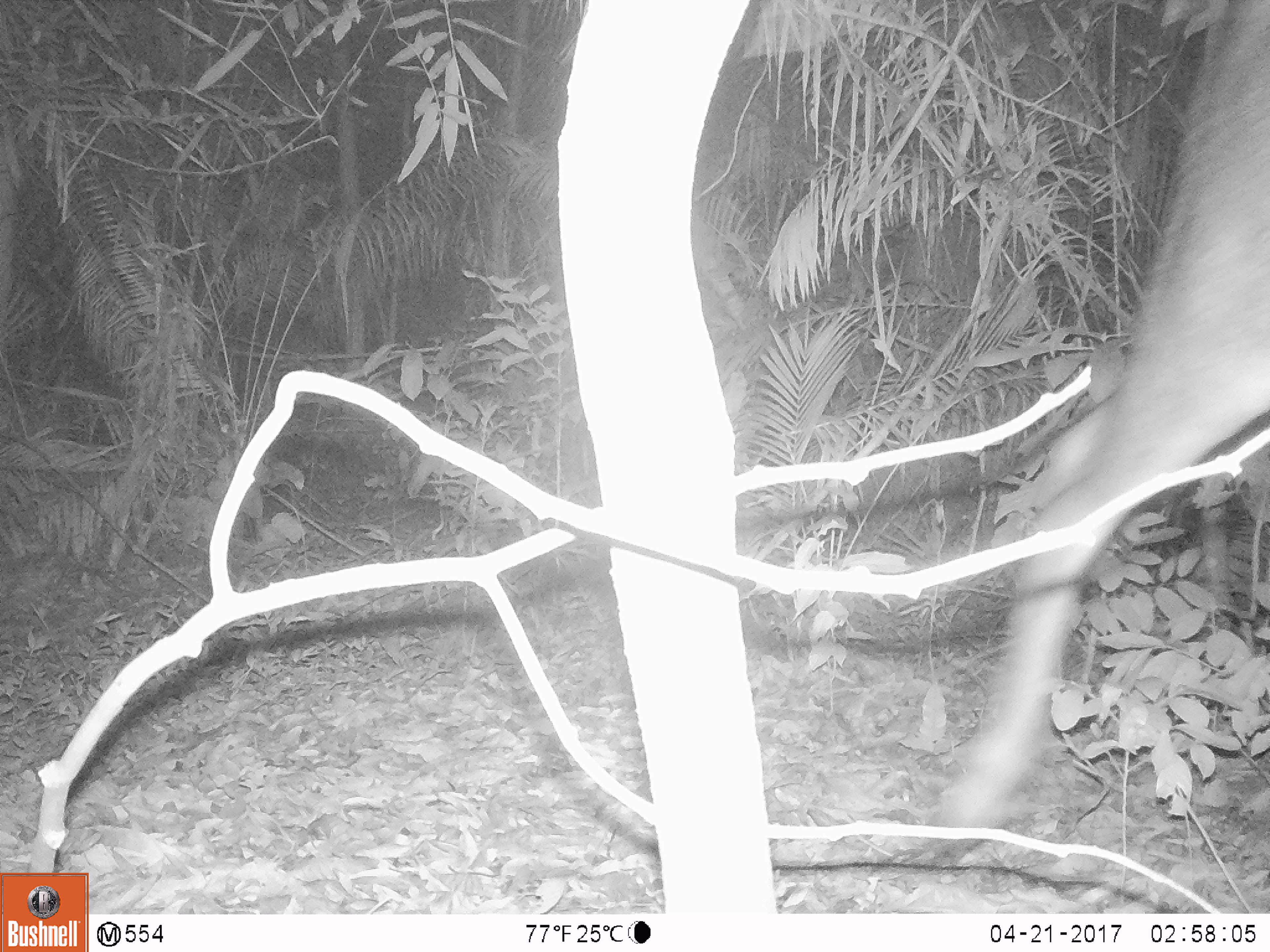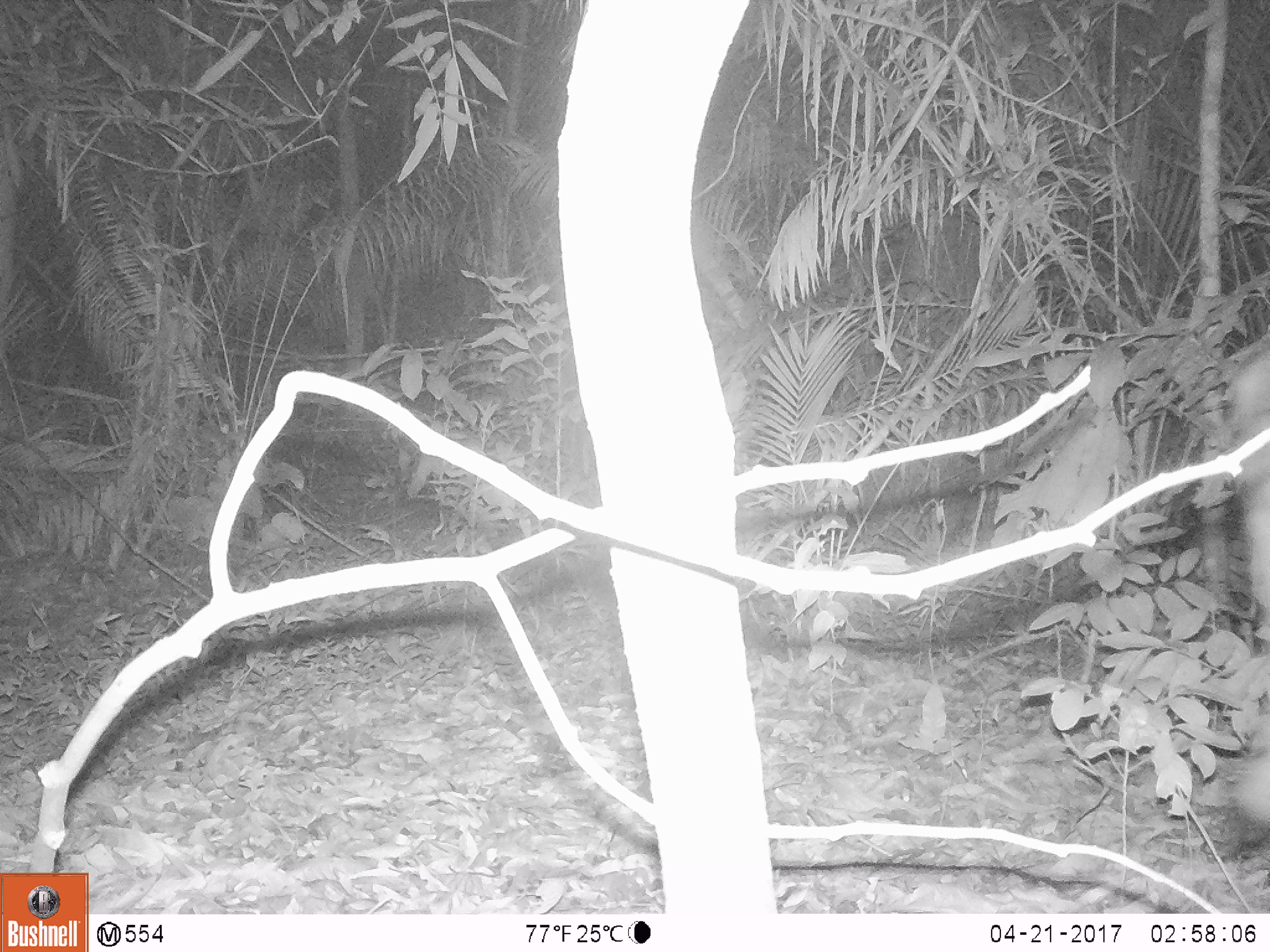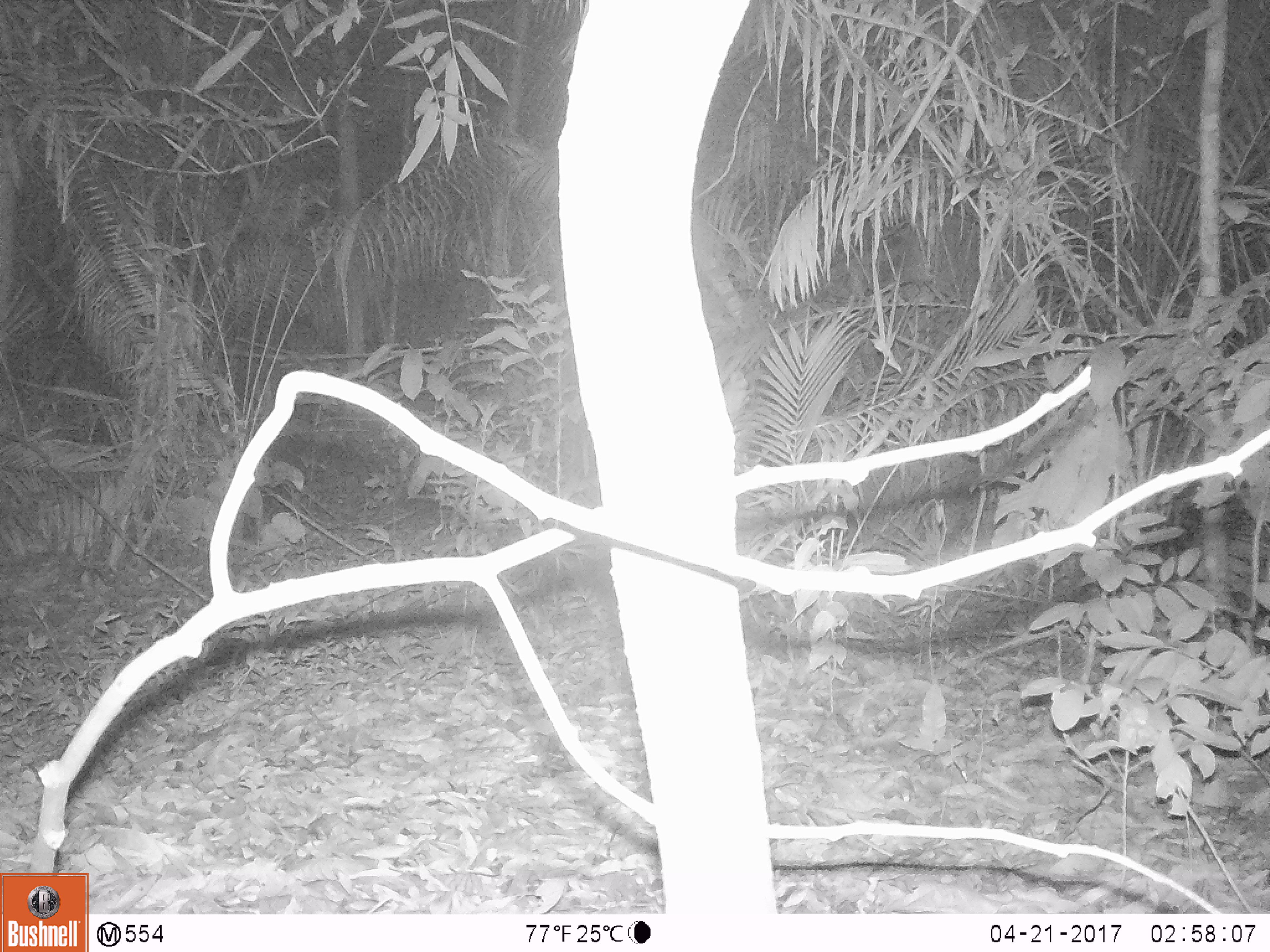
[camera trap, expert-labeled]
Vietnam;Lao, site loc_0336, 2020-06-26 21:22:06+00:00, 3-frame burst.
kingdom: Animalia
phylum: Chordata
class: Mammalia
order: Artiodactyla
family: Cervidae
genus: Muntiacus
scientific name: Muntiacus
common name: muntjacs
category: unidentified muntjac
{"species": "unidentified muntjac (muntjacs) (Muntiacus)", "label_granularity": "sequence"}